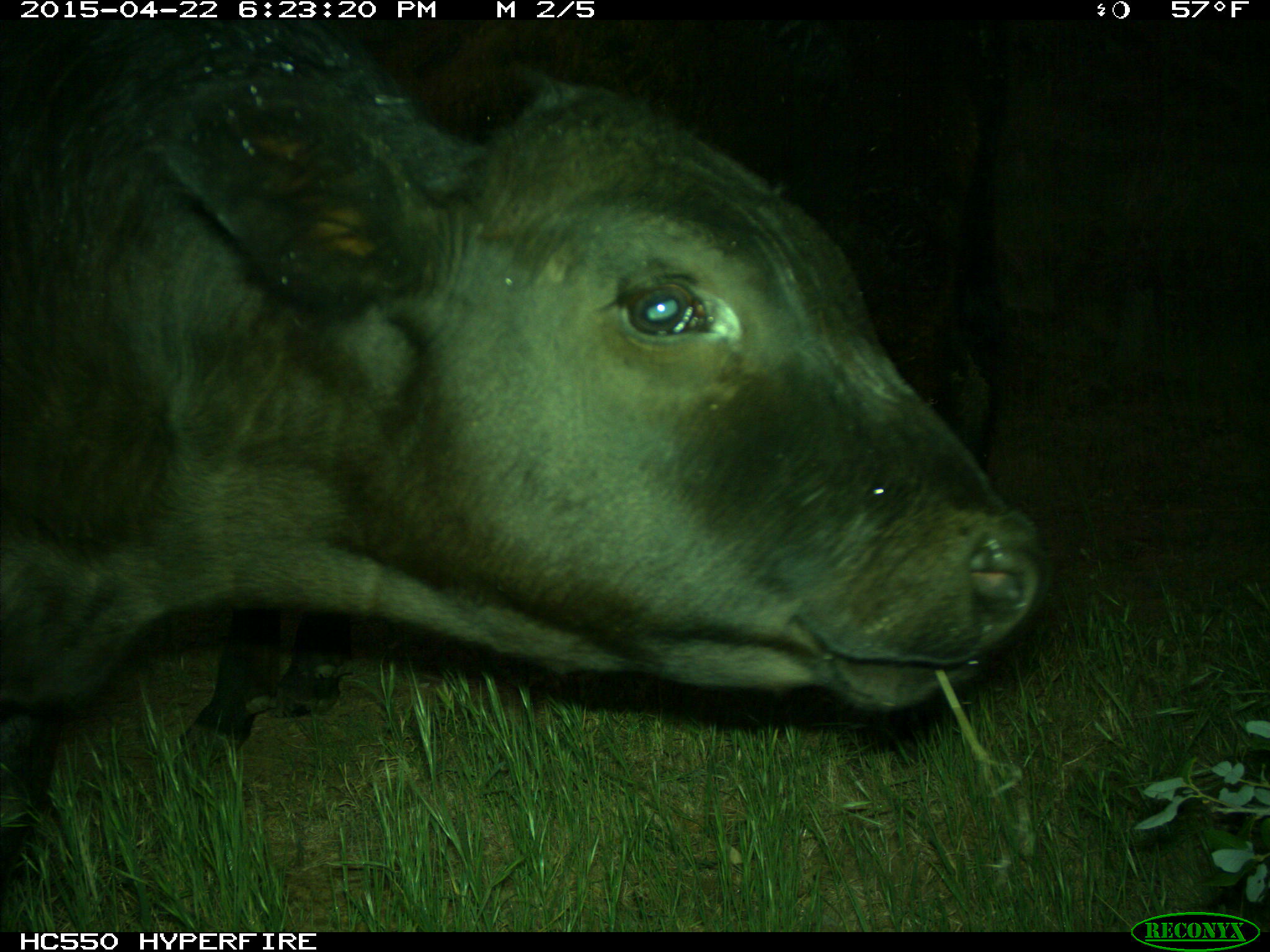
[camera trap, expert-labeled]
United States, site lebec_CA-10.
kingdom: Animalia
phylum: Chordata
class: Mammalia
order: Artiodactyla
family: Bovidae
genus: Bos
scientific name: Bos taurus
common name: domestic cow